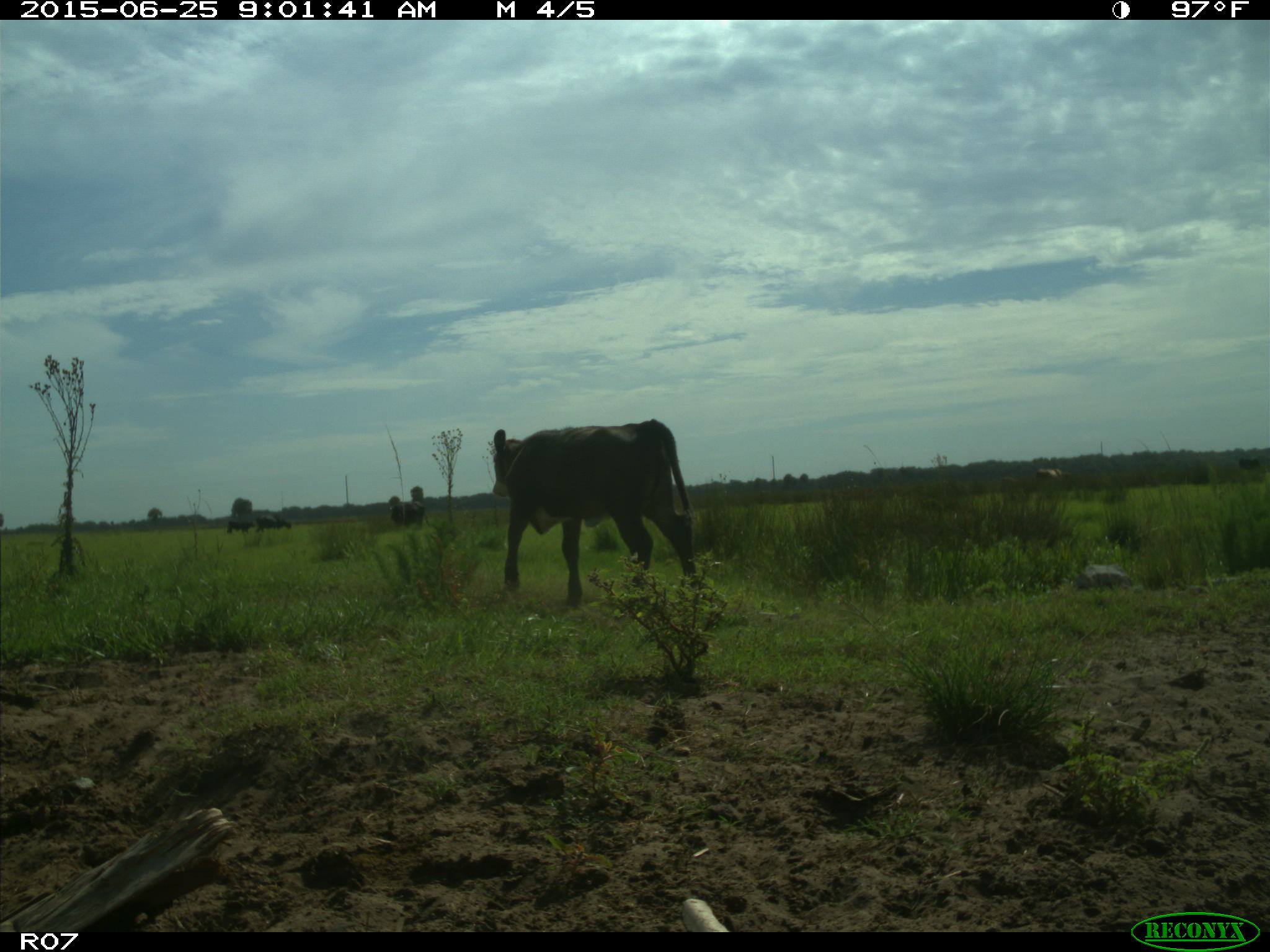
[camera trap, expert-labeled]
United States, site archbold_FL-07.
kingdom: Animalia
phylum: Chordata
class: Mammalia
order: Artiodactyla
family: Bovidae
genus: Bos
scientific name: Bos taurus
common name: domestic cow